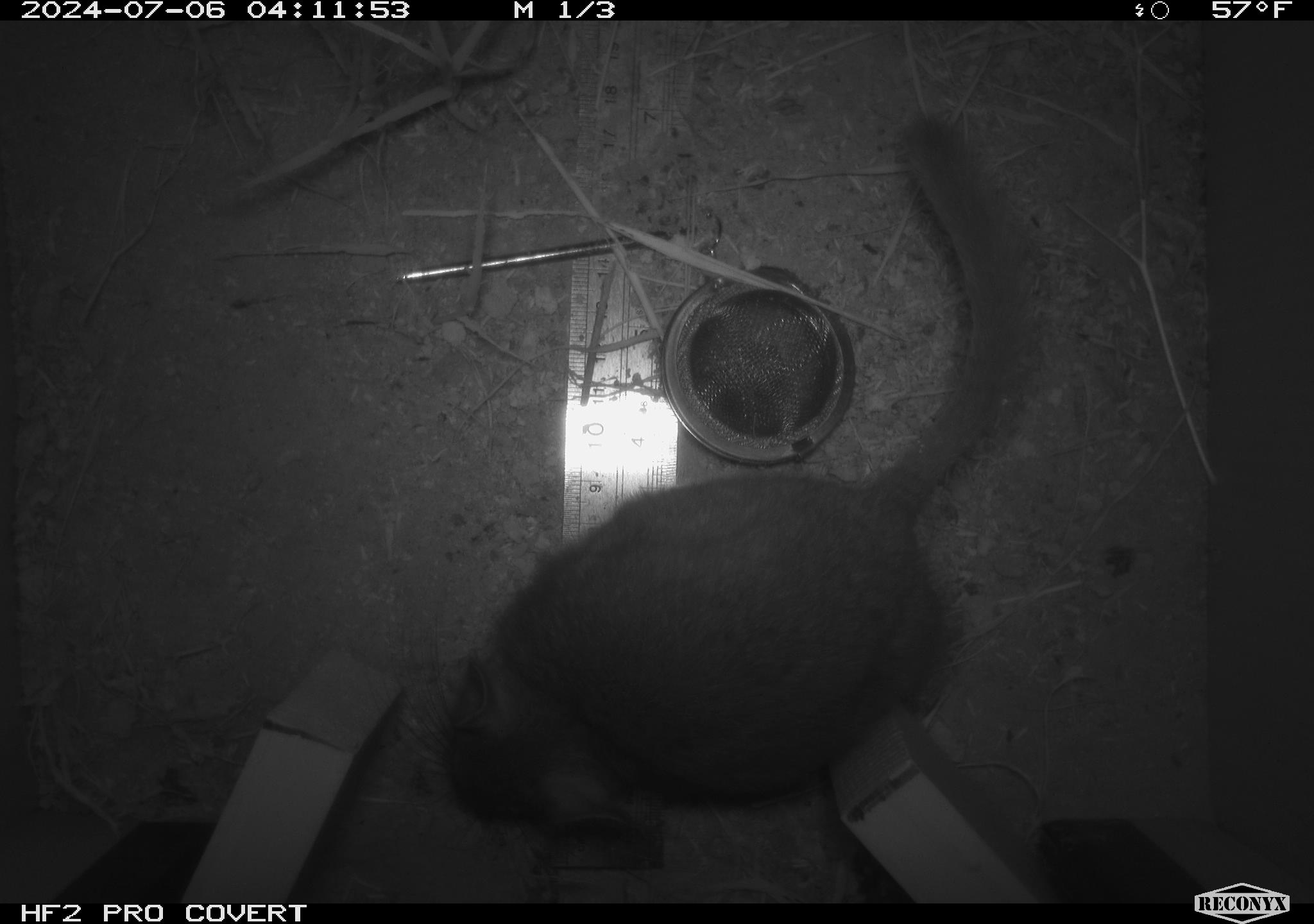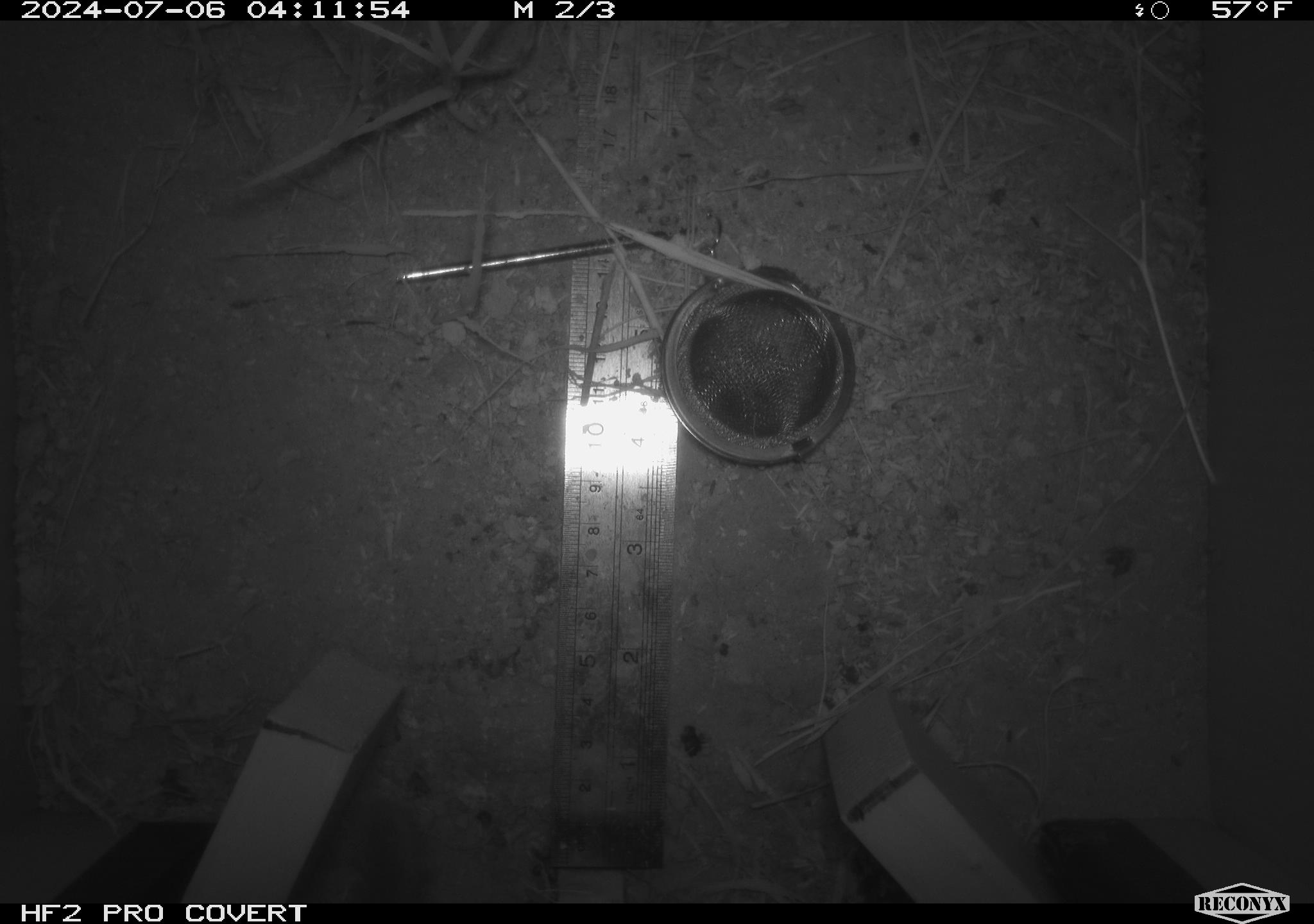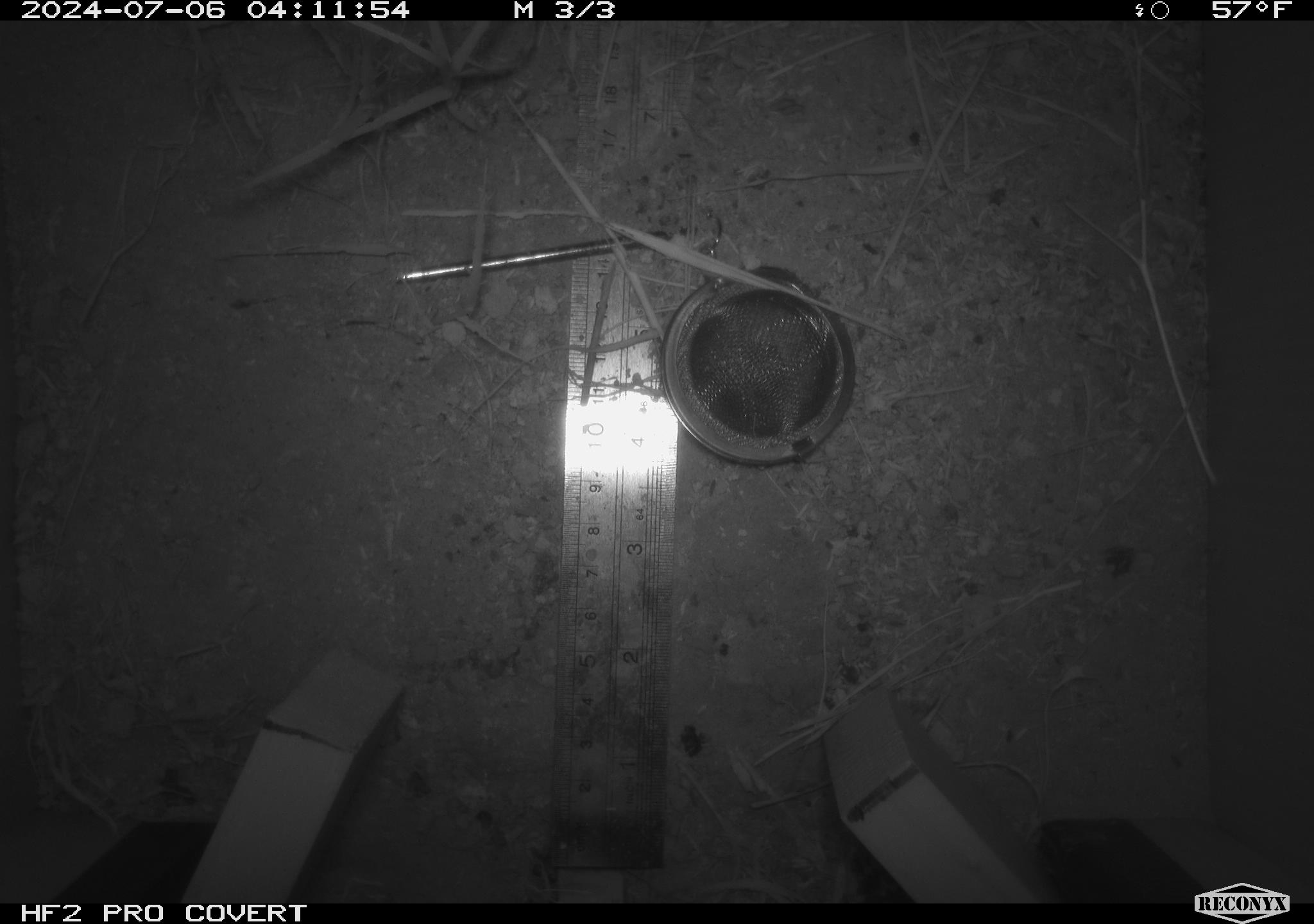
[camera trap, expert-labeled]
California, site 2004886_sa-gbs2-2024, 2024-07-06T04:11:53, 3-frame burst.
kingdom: Animalia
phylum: Chordata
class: Mammalia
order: Rodentia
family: Cricetidae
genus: Neotoma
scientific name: Neotoma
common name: pack rat or woodrat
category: neotoma species